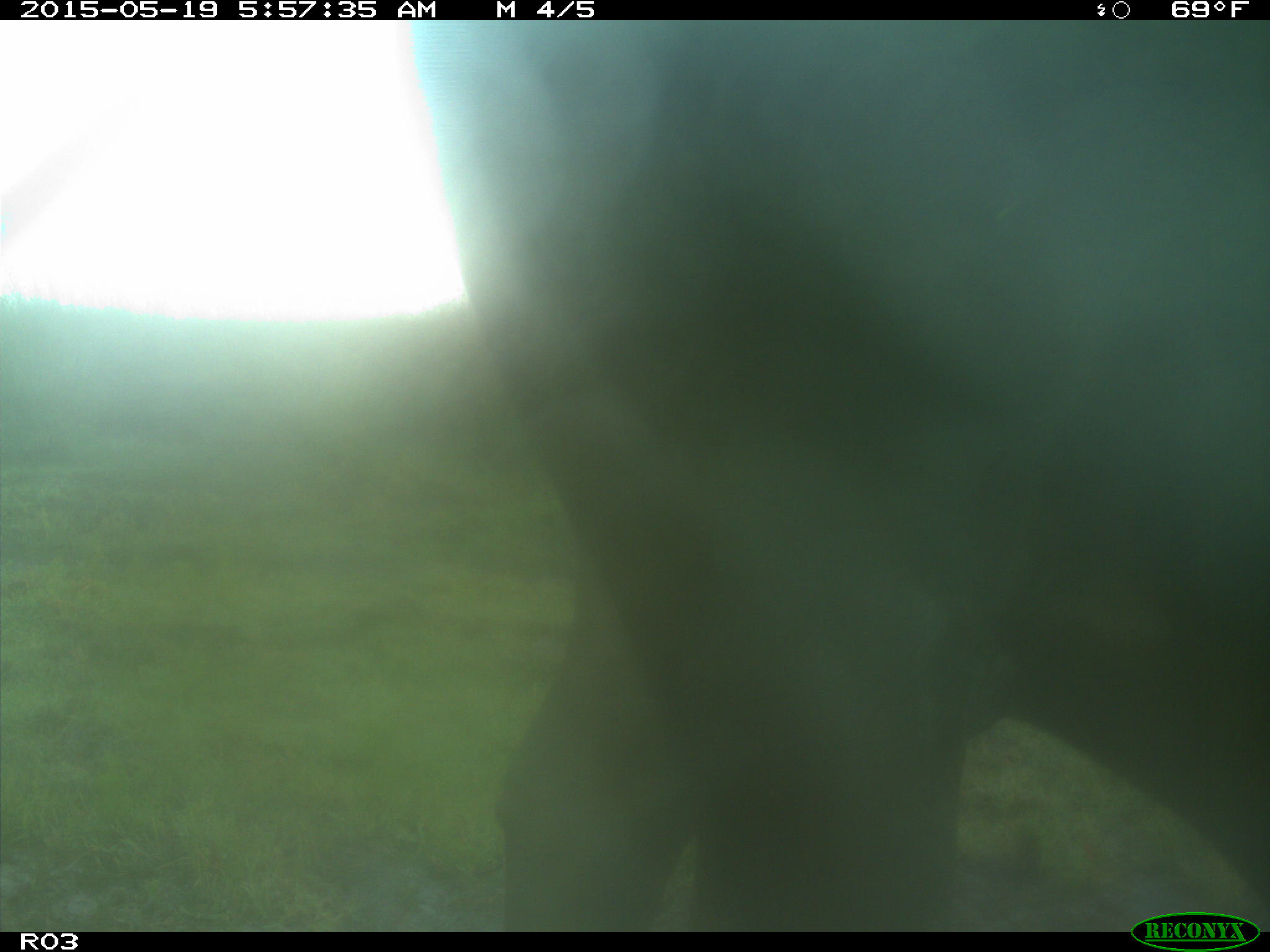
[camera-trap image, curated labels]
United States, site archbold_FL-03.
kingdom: Animalia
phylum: Chordata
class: Mammalia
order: Artiodactyla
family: Bovidae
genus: Bos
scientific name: Bos taurus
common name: domestic cow